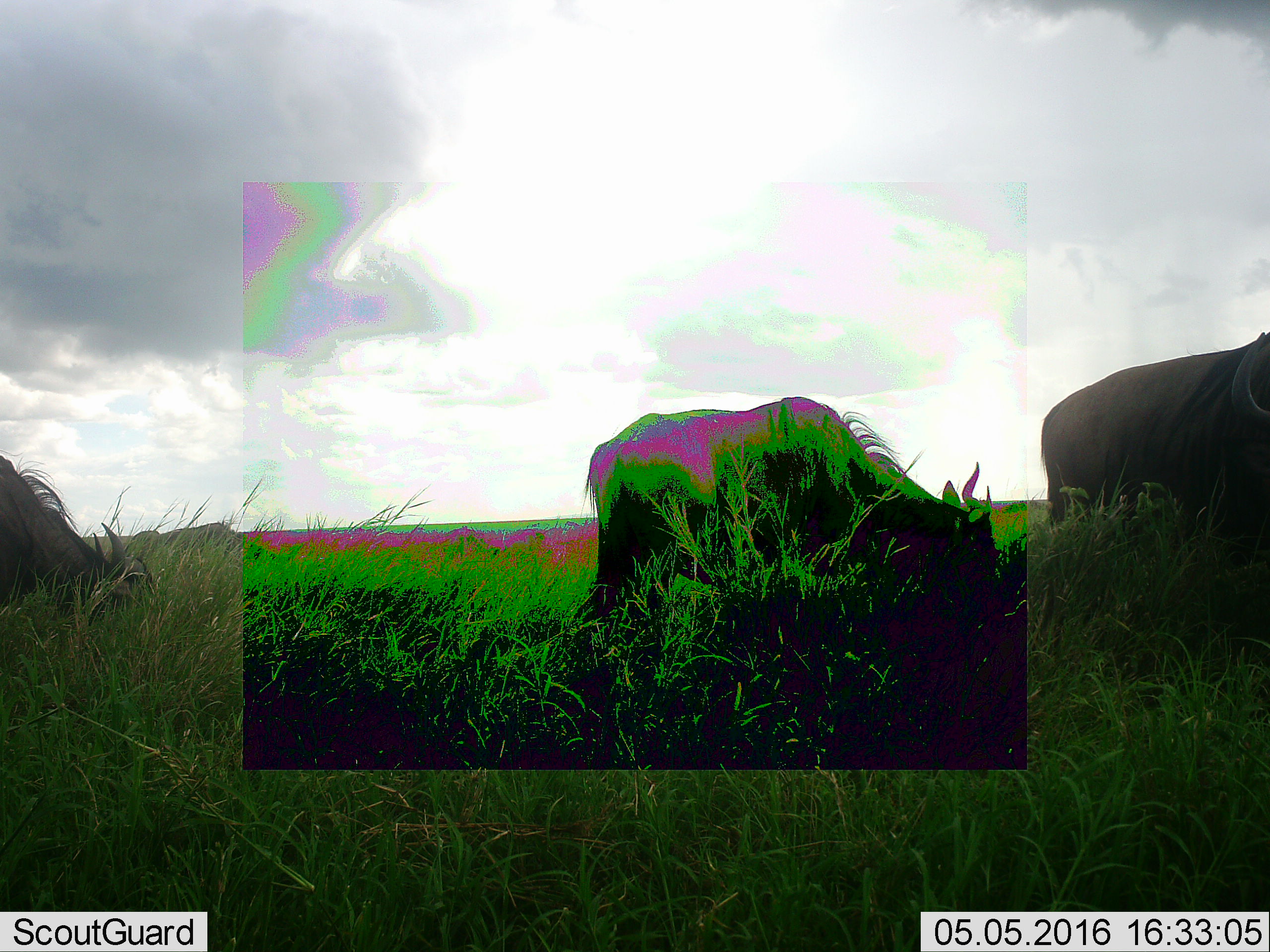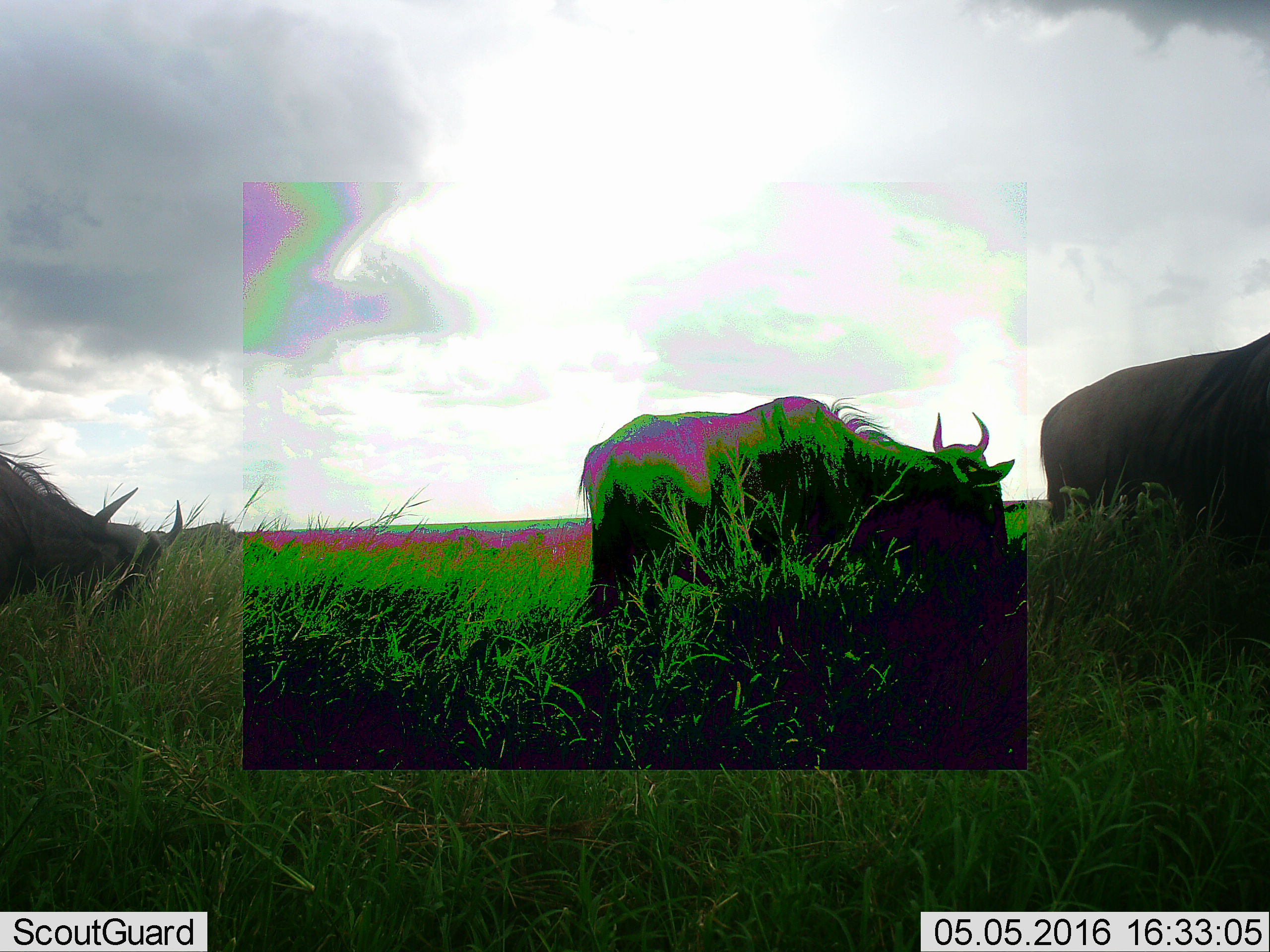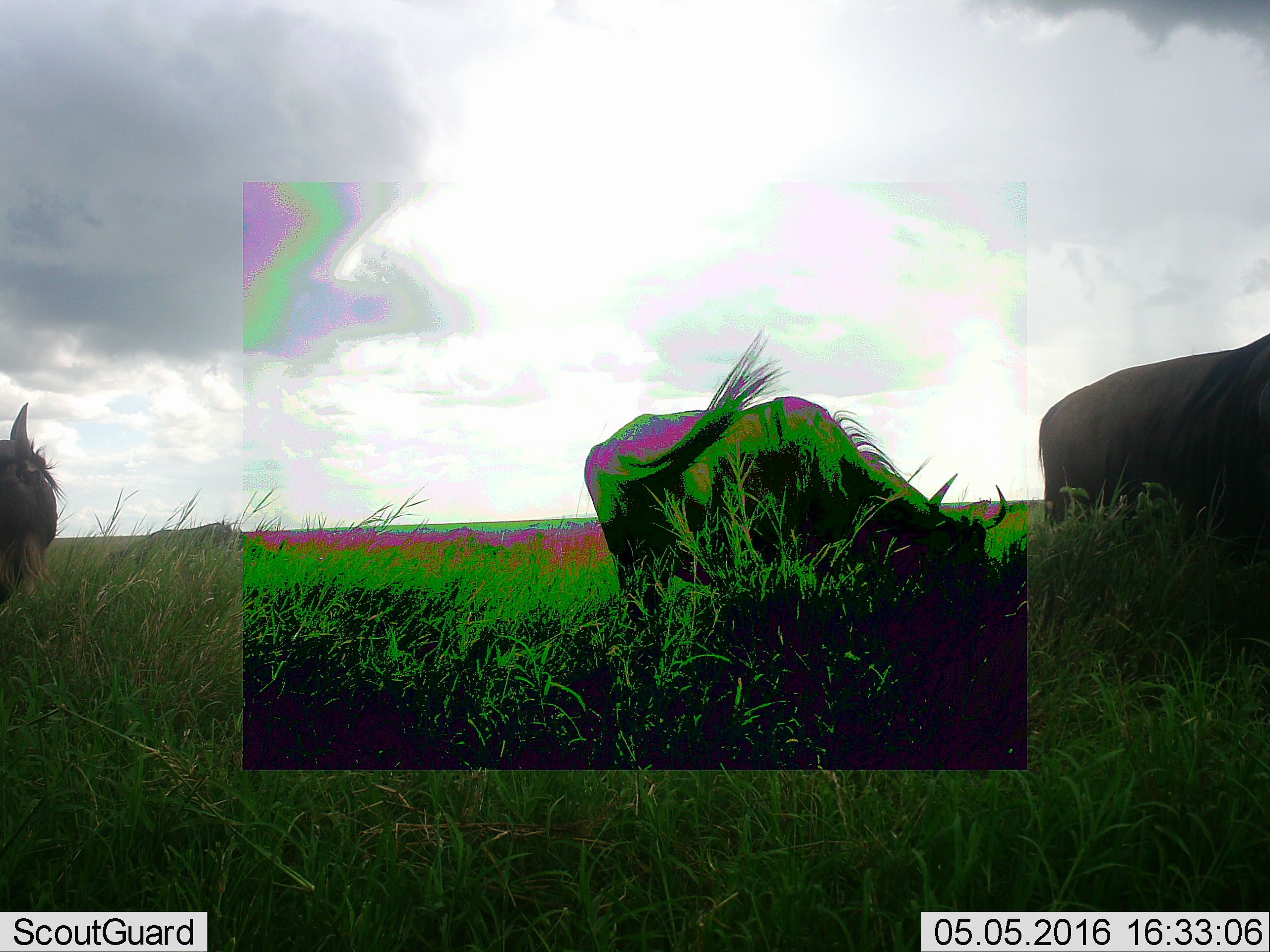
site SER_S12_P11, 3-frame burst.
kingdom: Animalia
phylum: Chordata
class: Mammalia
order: Artiodactyla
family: Bovidae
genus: Connochaetes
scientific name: Connochaetes taurinus taurinus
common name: blue wildebeest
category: wildebeestblue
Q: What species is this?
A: Wildebeestblue (blue wildebeest) (Connochaetes taurinus taurinus).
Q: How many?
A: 4.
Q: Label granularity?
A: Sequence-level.